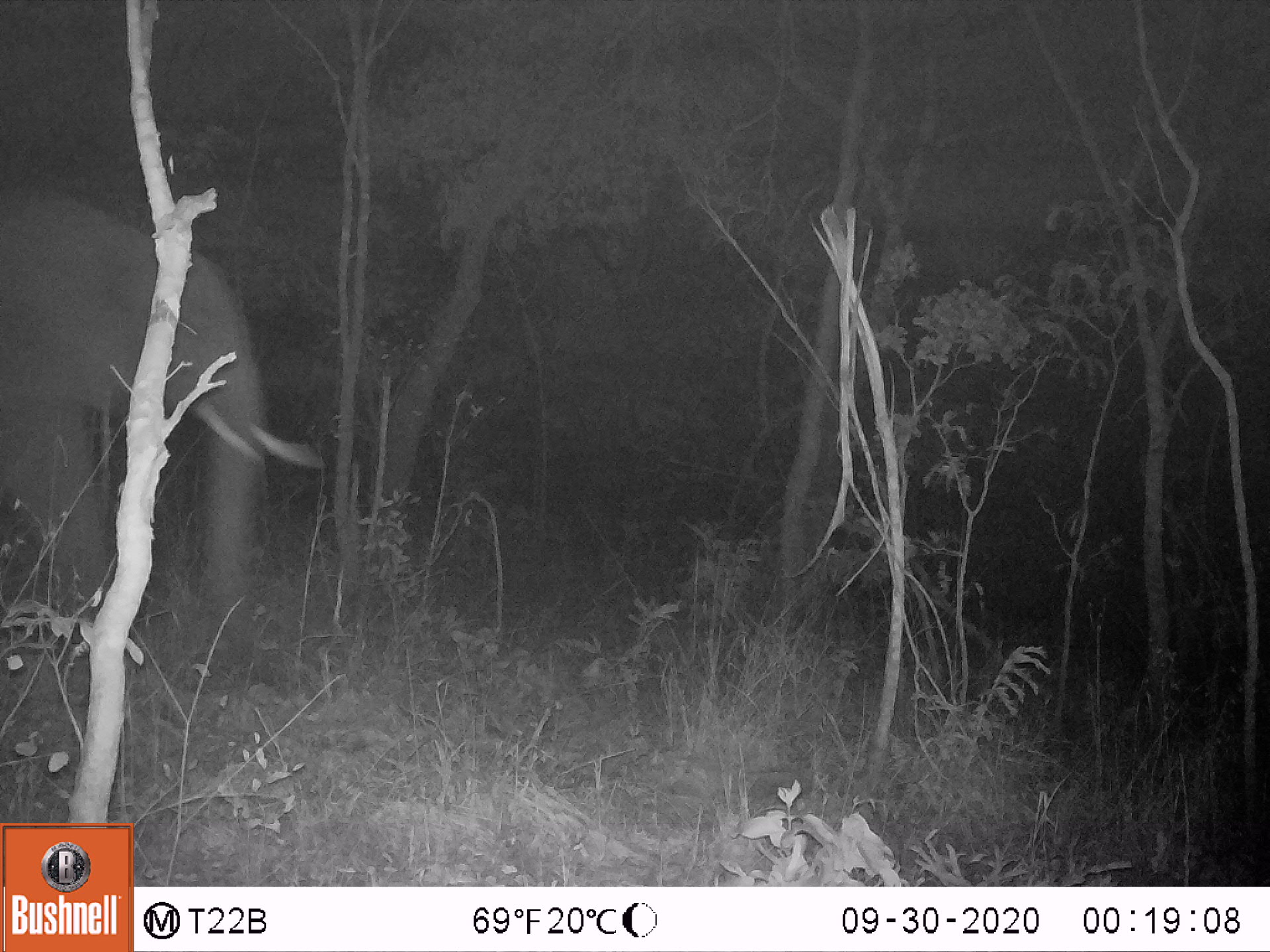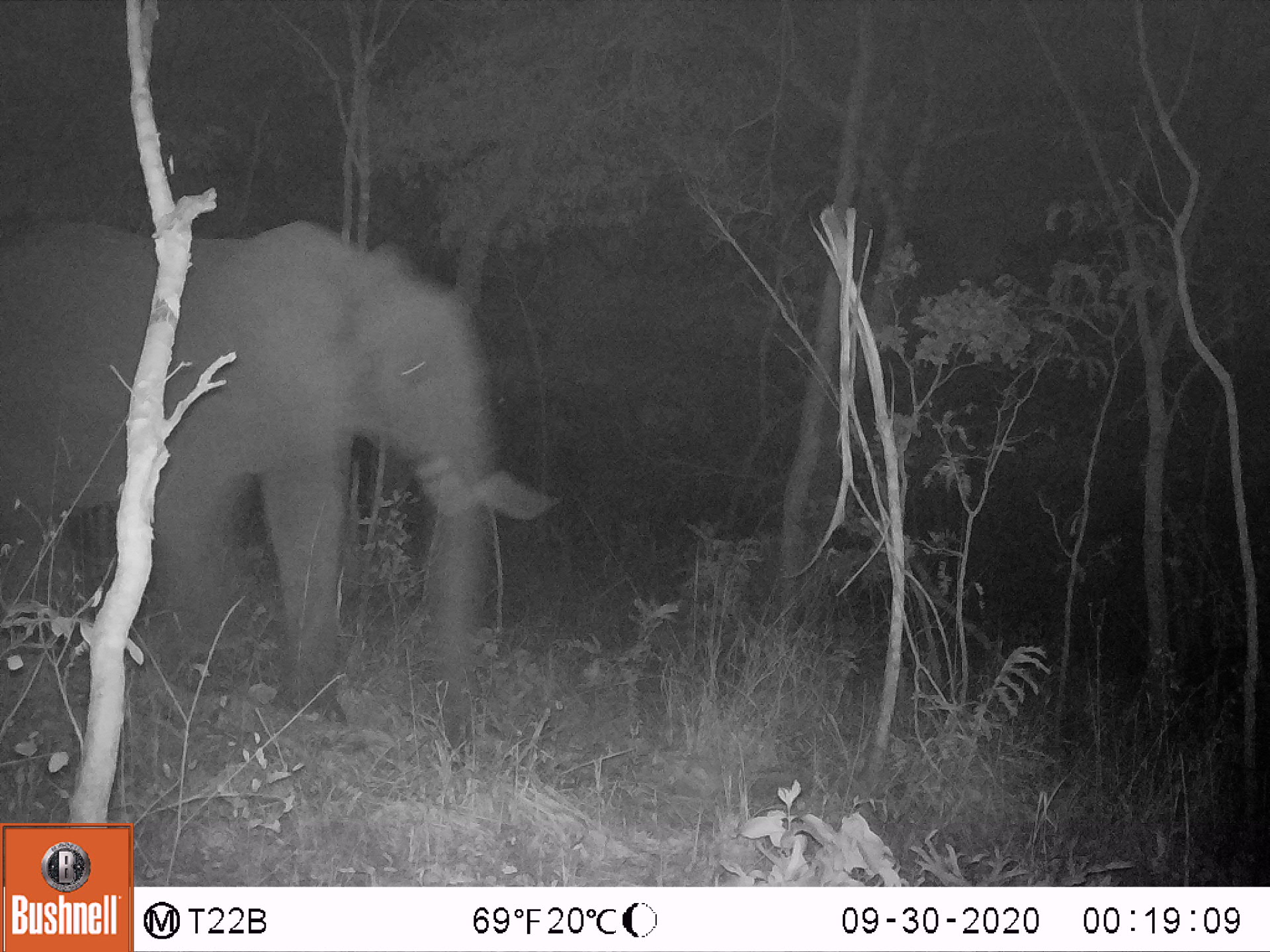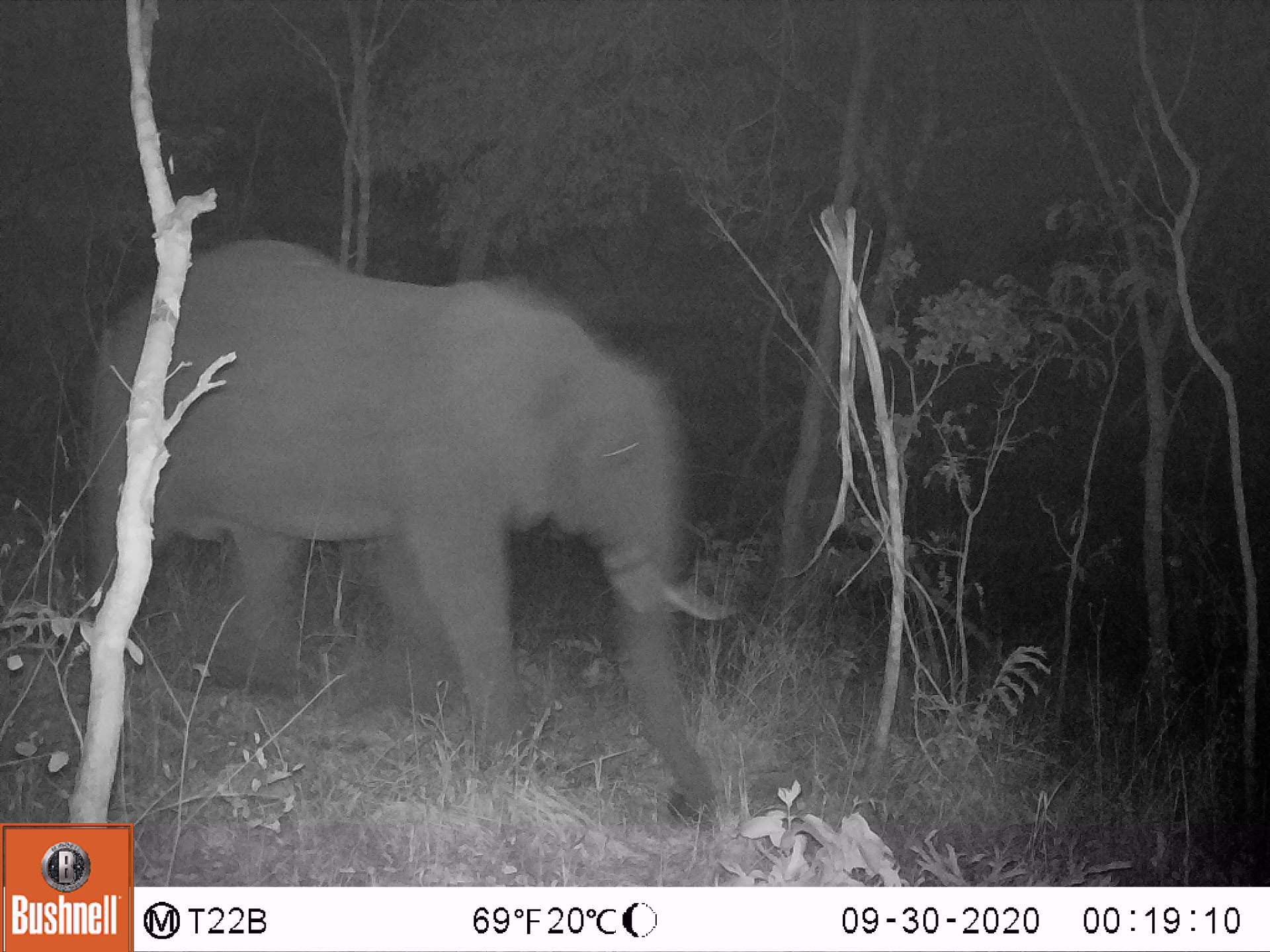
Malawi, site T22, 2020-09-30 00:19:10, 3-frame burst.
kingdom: Animalia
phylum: Chordata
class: Mammalia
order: Proboscidea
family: Elephantidae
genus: Loxodonta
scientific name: Loxodonta africana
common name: african savanna elephant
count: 1